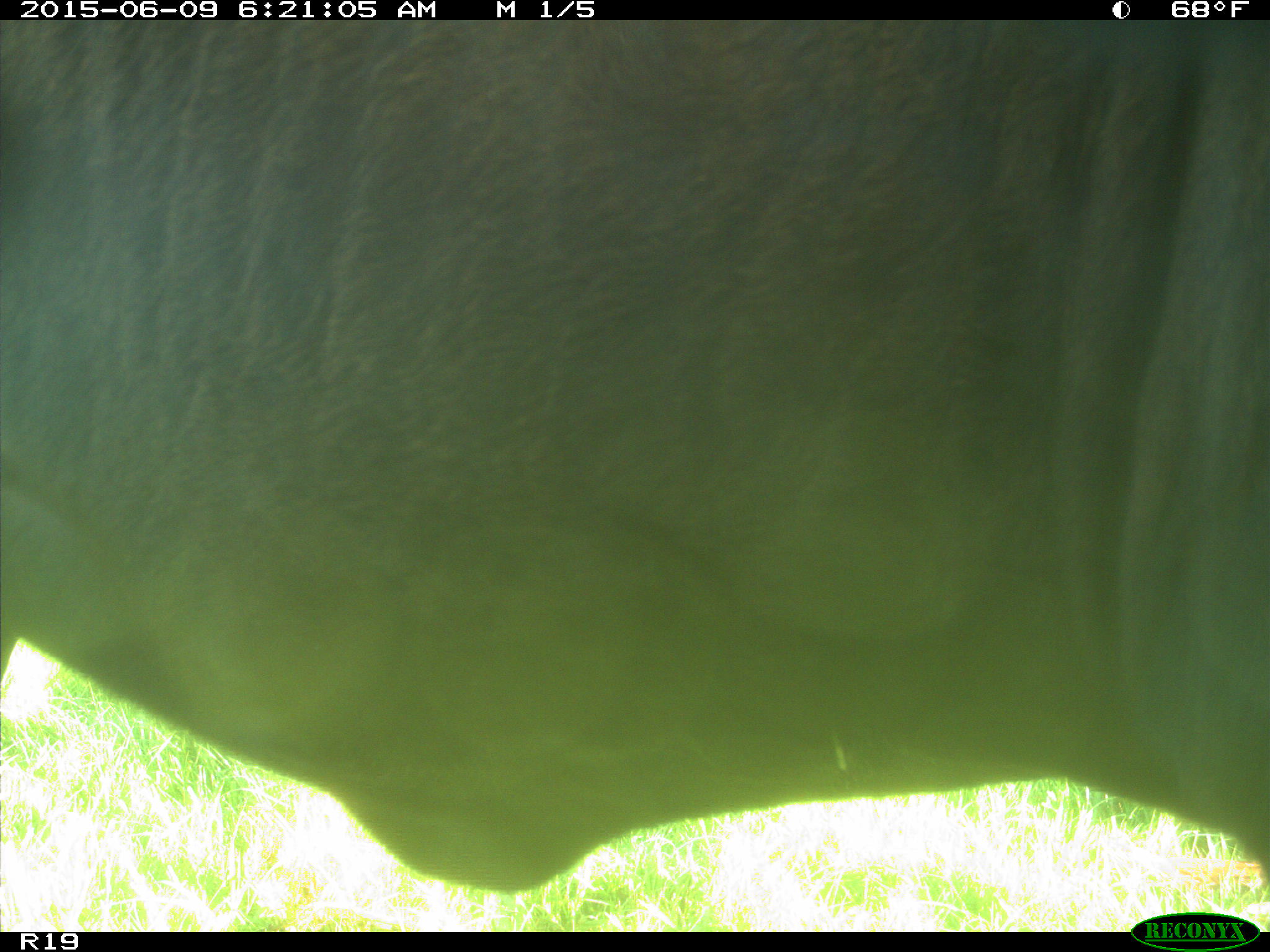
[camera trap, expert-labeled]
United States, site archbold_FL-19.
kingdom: Animalia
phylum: Chordata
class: Mammalia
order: Artiodactyla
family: Bovidae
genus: Bos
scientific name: Bos taurus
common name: domestic cow